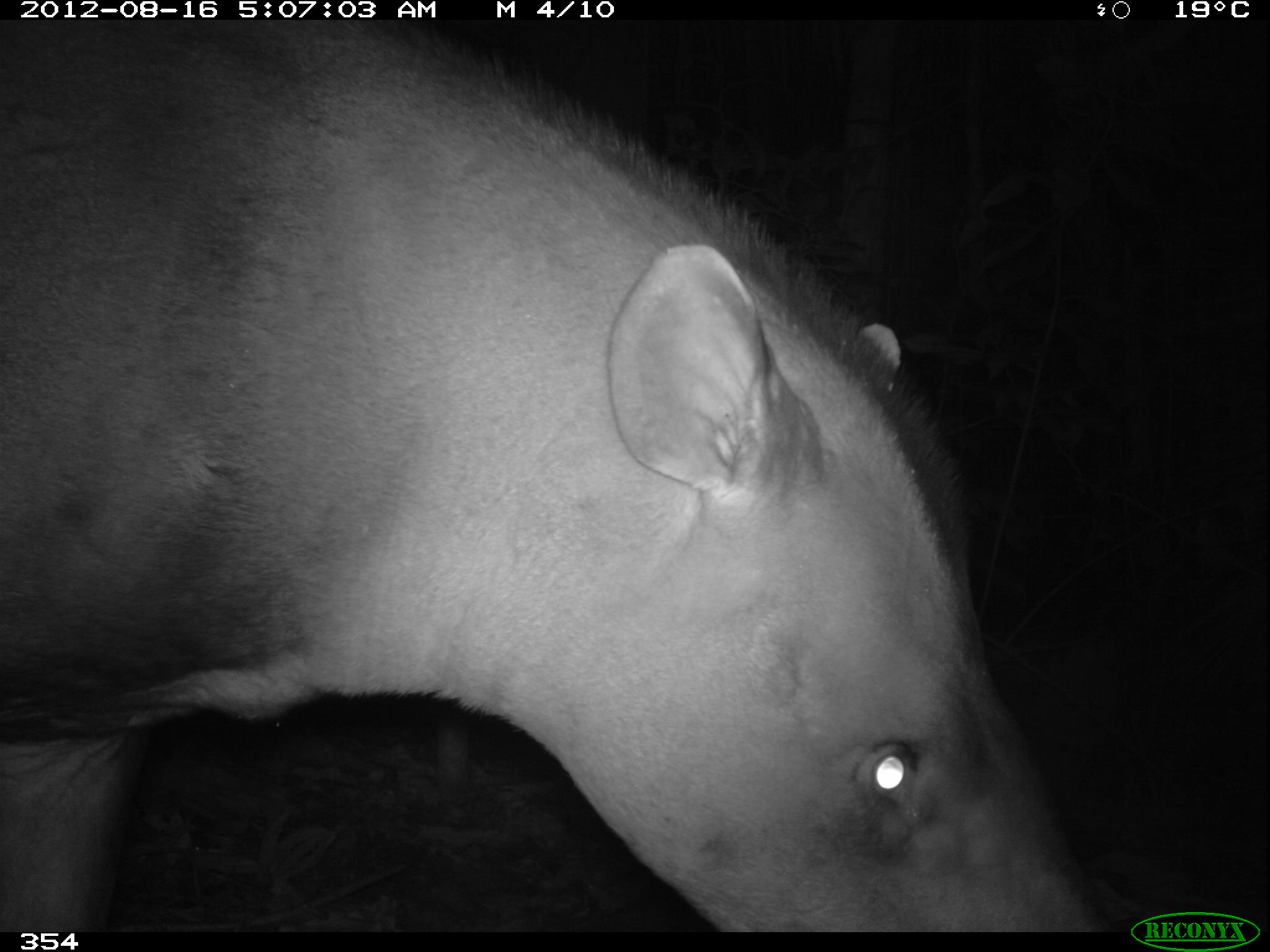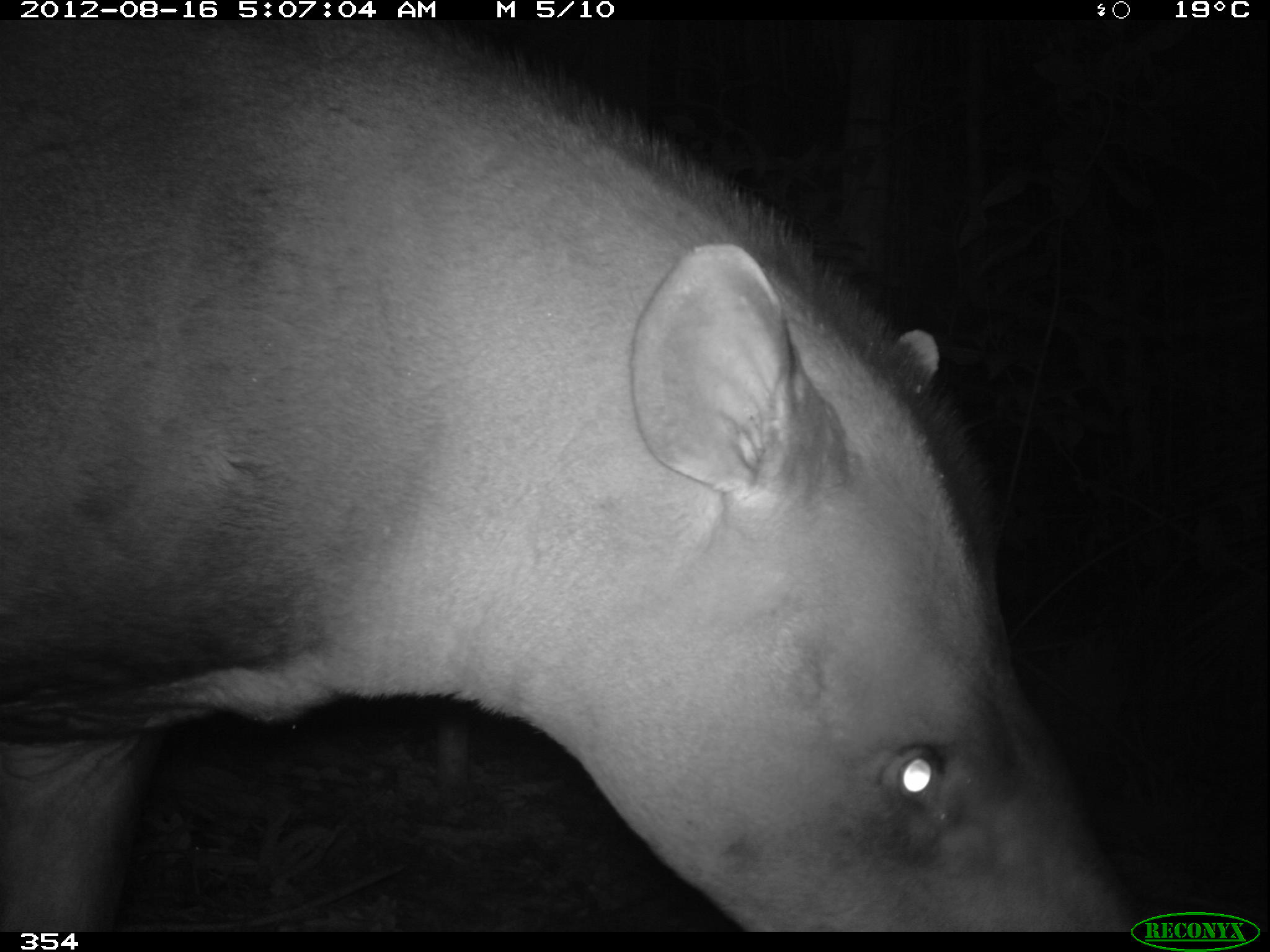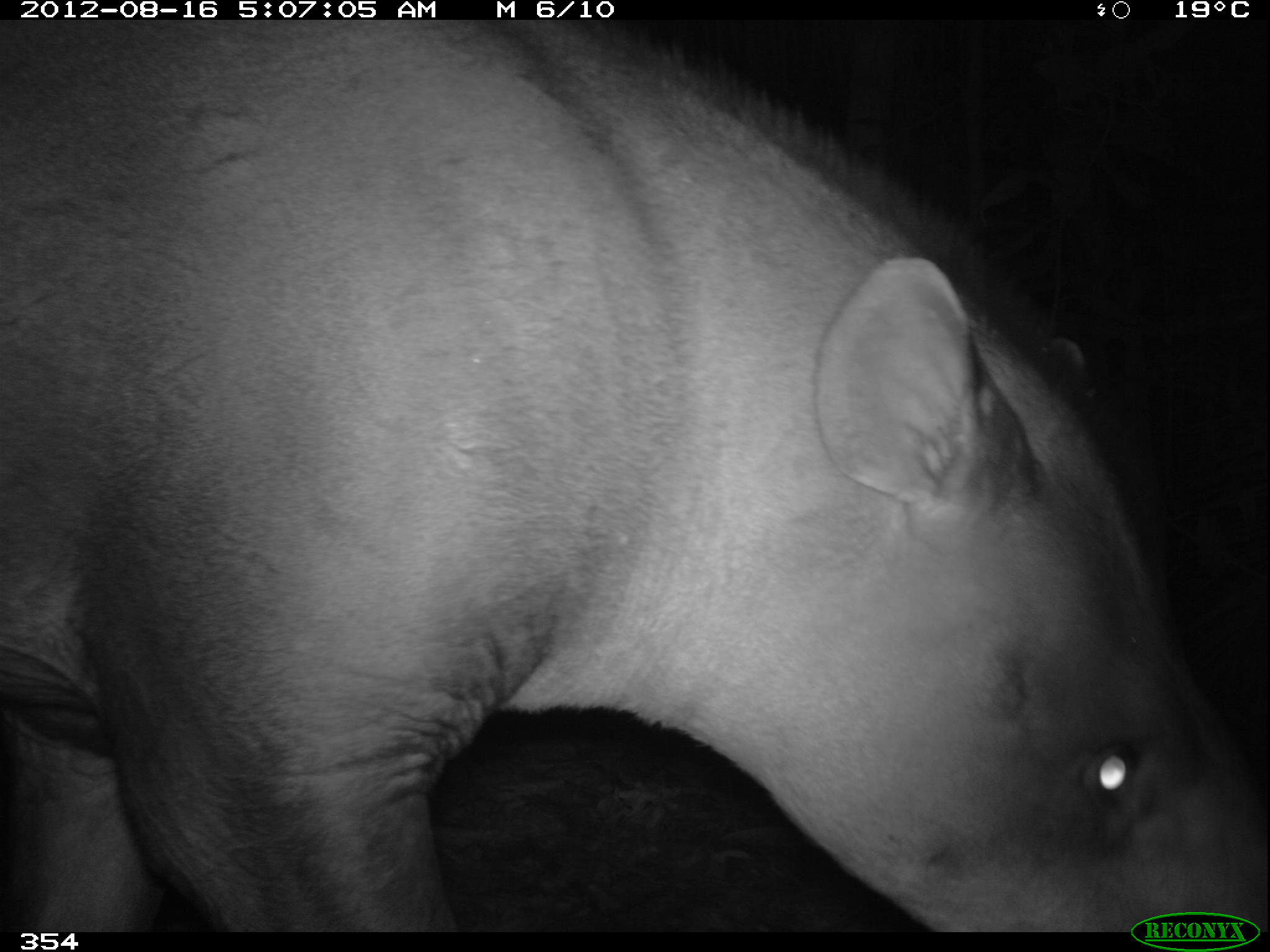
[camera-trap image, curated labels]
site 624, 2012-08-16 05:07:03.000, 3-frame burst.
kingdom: Animalia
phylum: Chordata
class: Mammalia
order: Perissodactyla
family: Tapiridae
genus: Tapirus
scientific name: Tapirus terrestris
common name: south american tapir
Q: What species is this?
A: Tapirus terrestris (south american tapir).